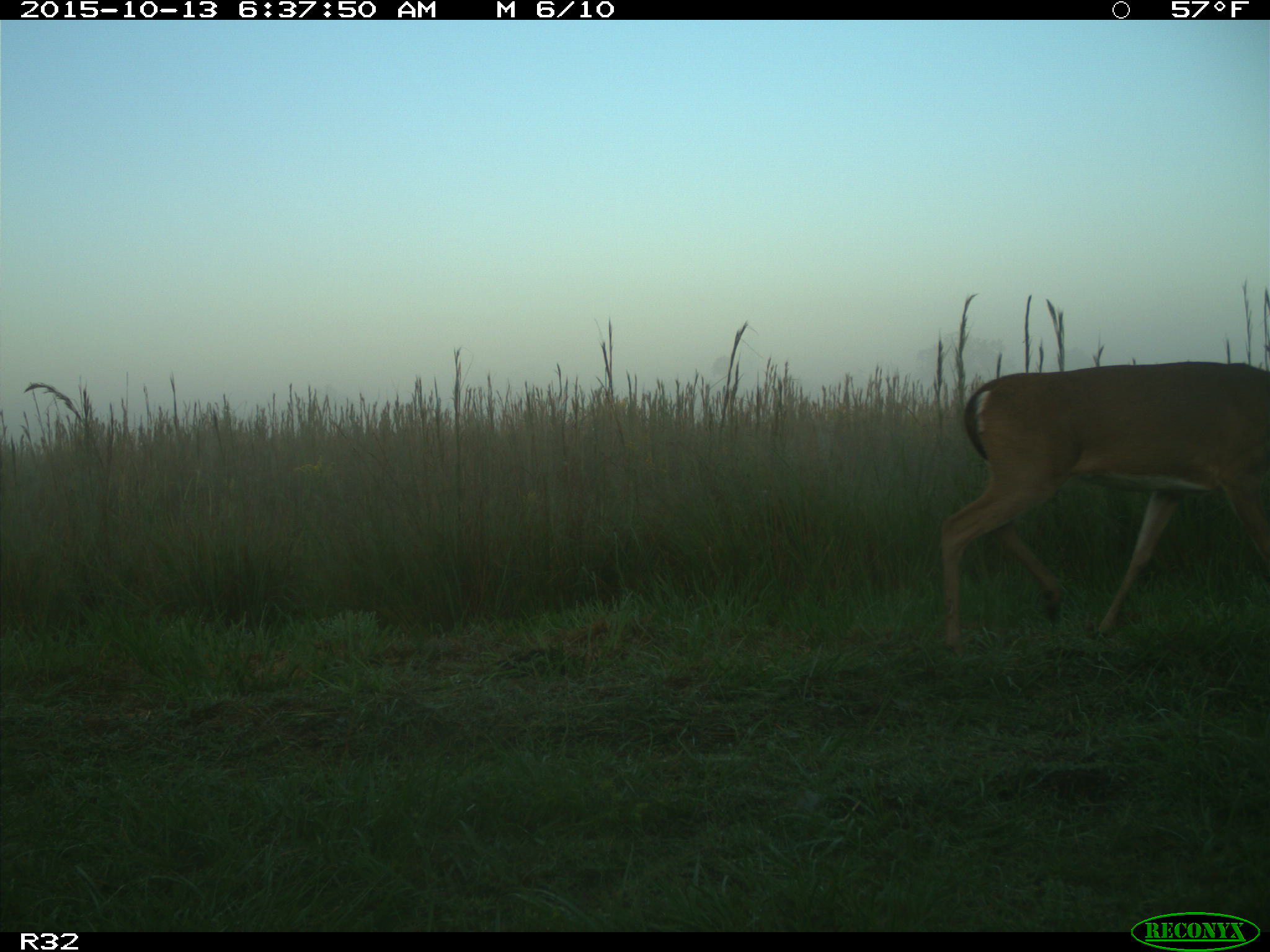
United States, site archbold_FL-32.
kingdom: Animalia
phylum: Chordata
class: Mammalia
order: Artiodactyla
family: Cervidae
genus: Odocoileus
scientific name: Odocoileus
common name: deer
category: unidentified deer